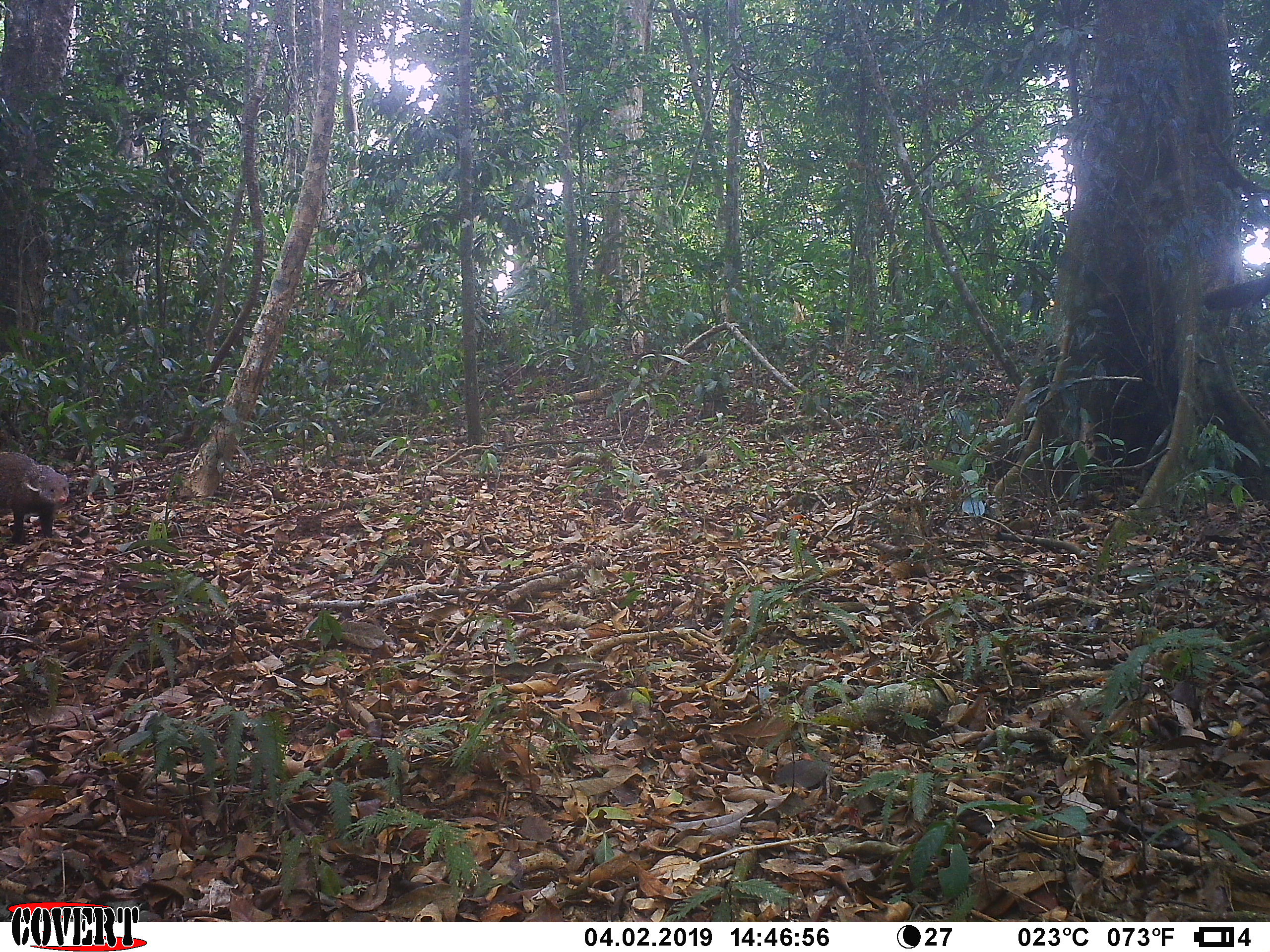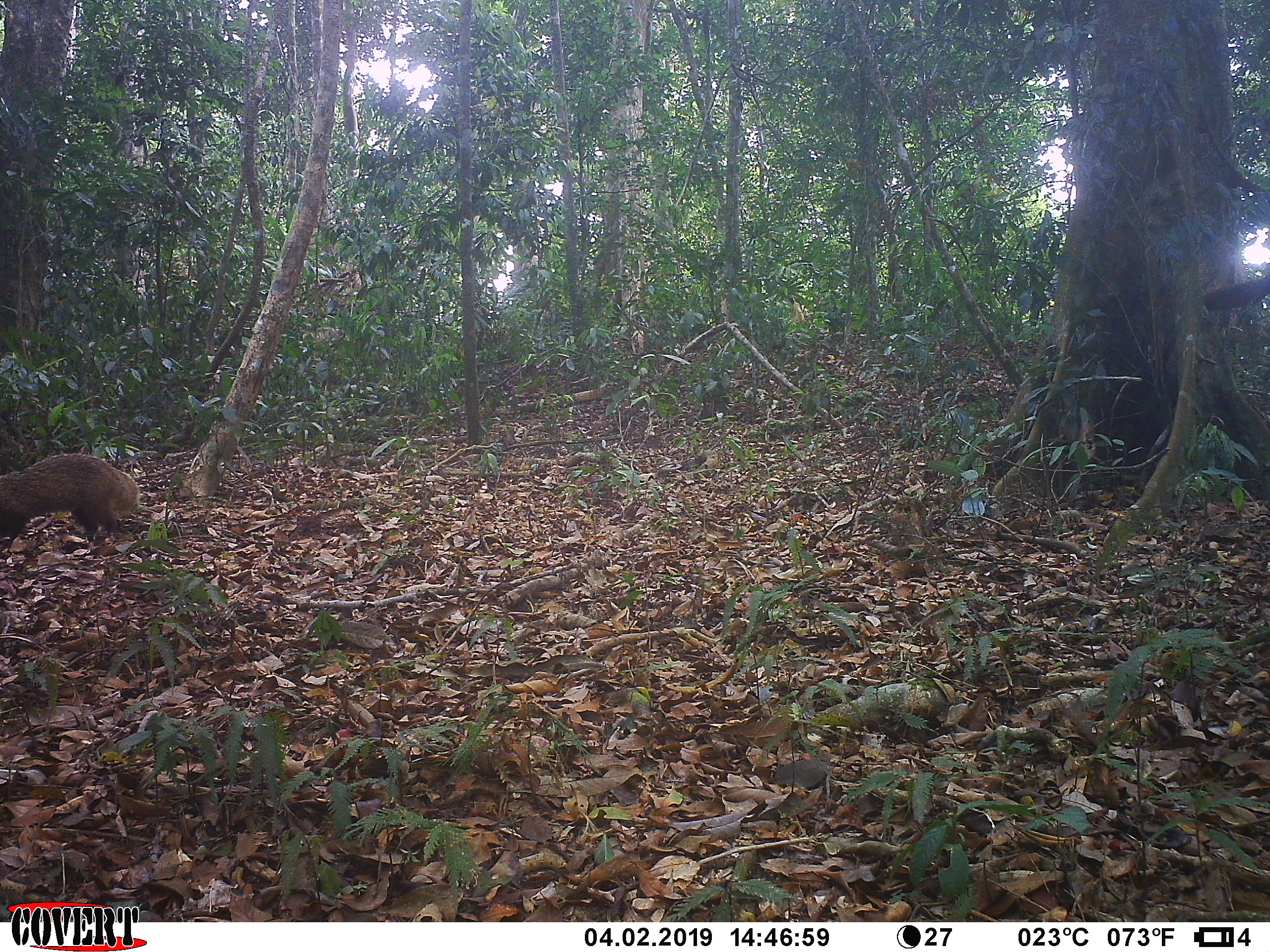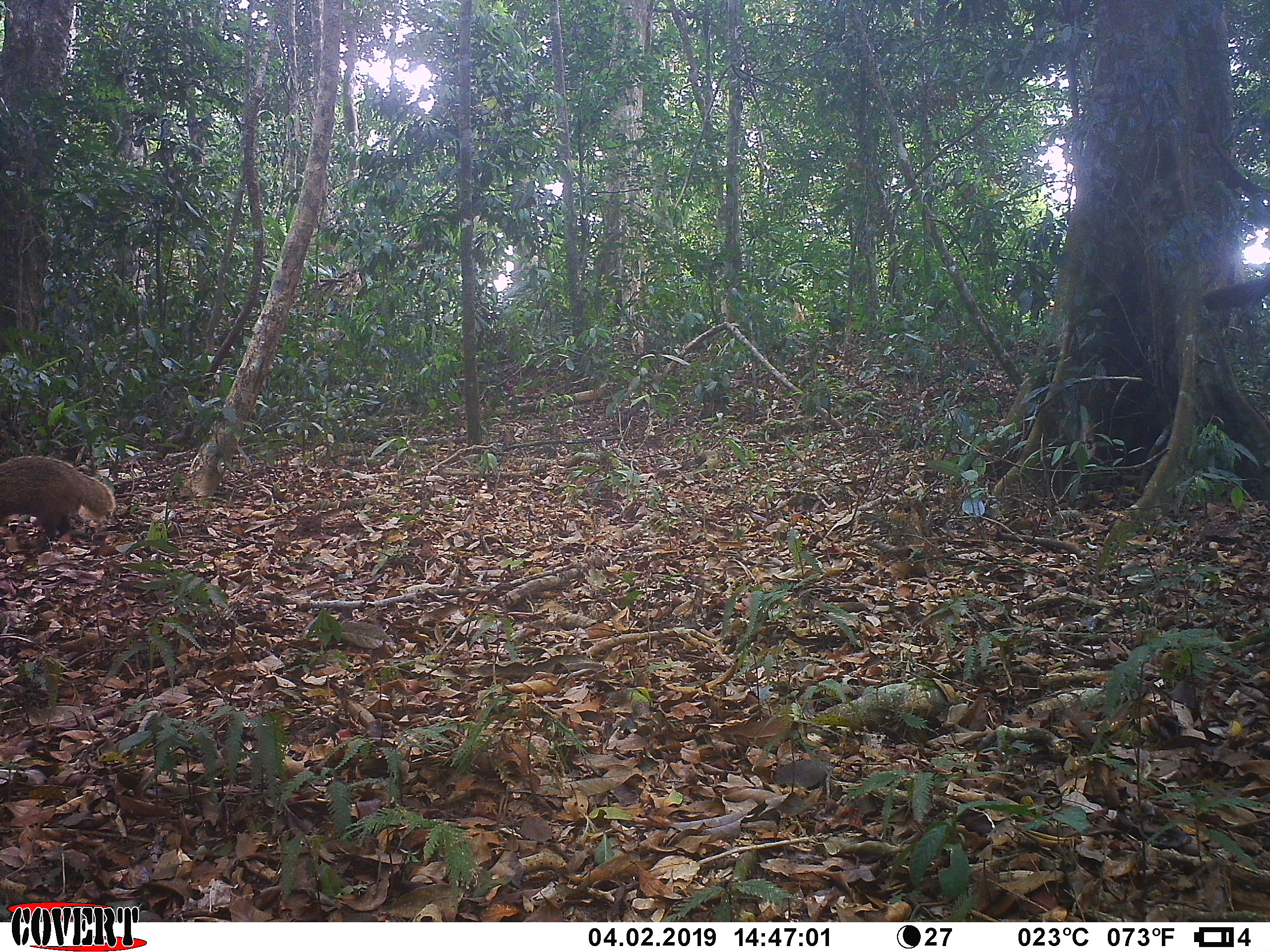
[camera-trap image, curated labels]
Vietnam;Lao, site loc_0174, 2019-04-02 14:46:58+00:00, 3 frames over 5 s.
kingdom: Animalia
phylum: Chordata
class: Mammalia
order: Carnivora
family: Herpestidae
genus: Urva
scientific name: Urva urva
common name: crab-eating mongoose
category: crab eating mongoose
Crab eating mongoose (crab-eating mongoose) (Urva urva). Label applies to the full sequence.